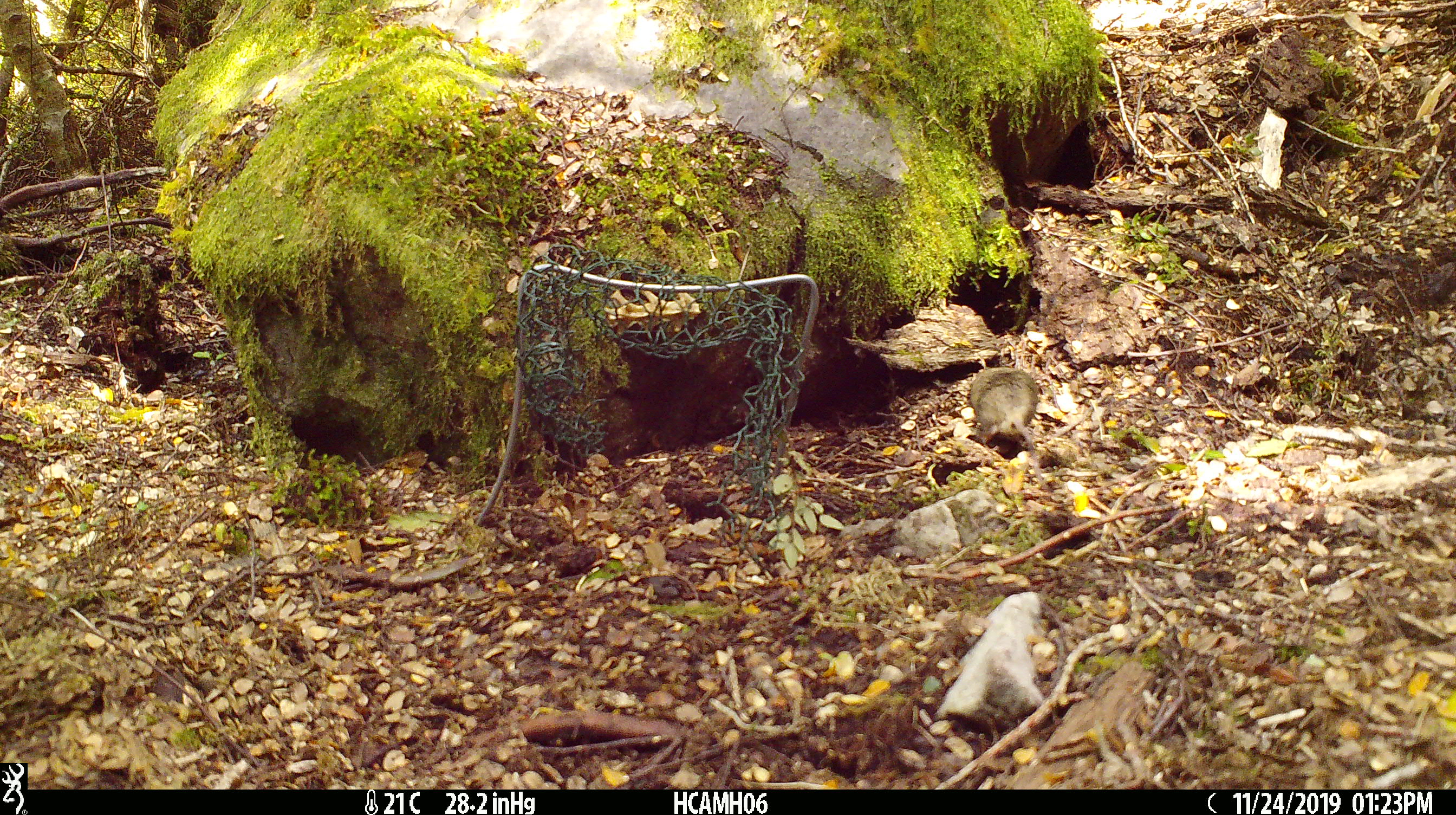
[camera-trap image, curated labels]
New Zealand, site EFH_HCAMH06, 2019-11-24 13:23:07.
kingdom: Animalia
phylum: Chordata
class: Mammalia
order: Rodentia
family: Muridae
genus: Mus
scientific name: Mus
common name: mouse